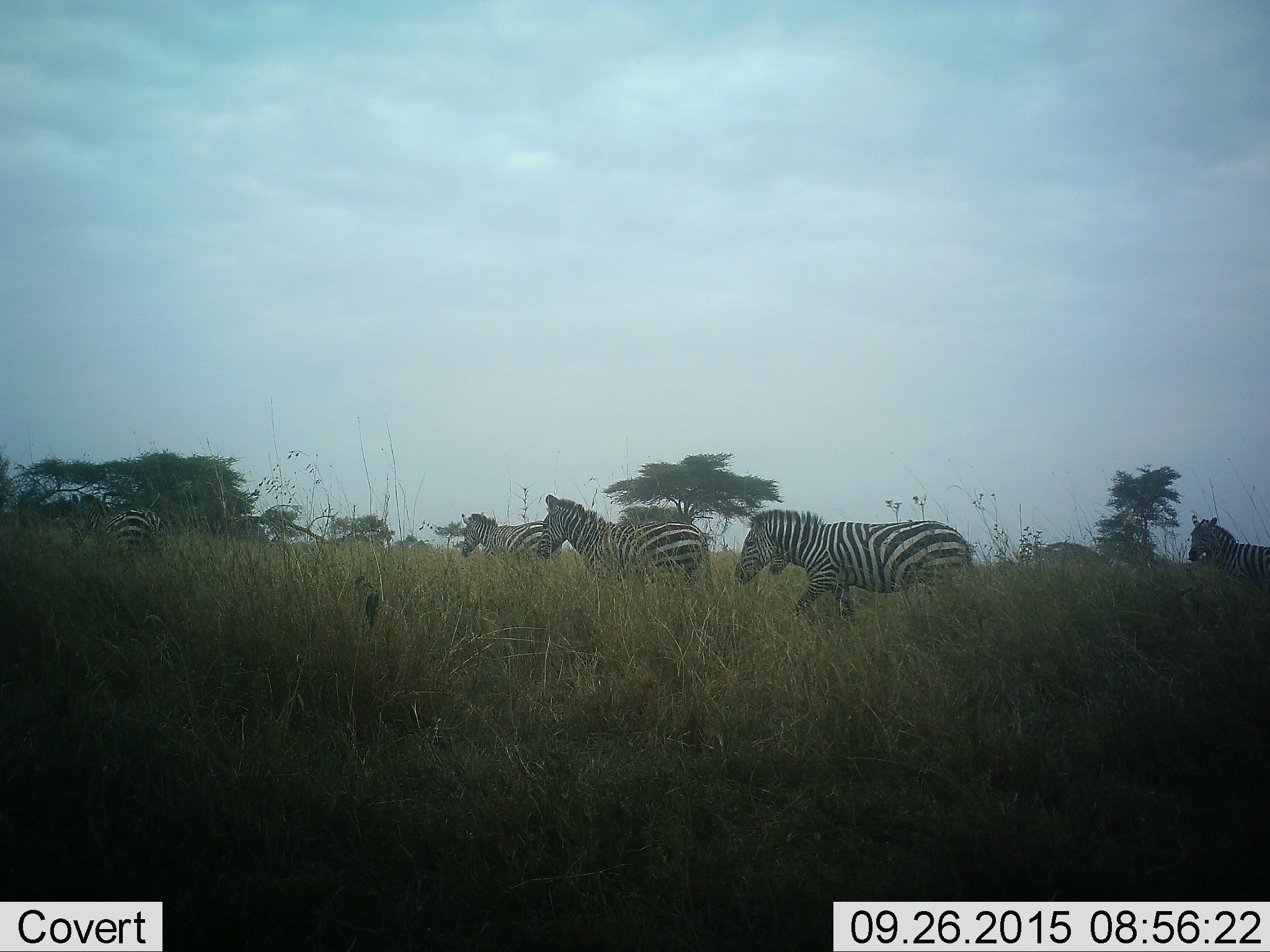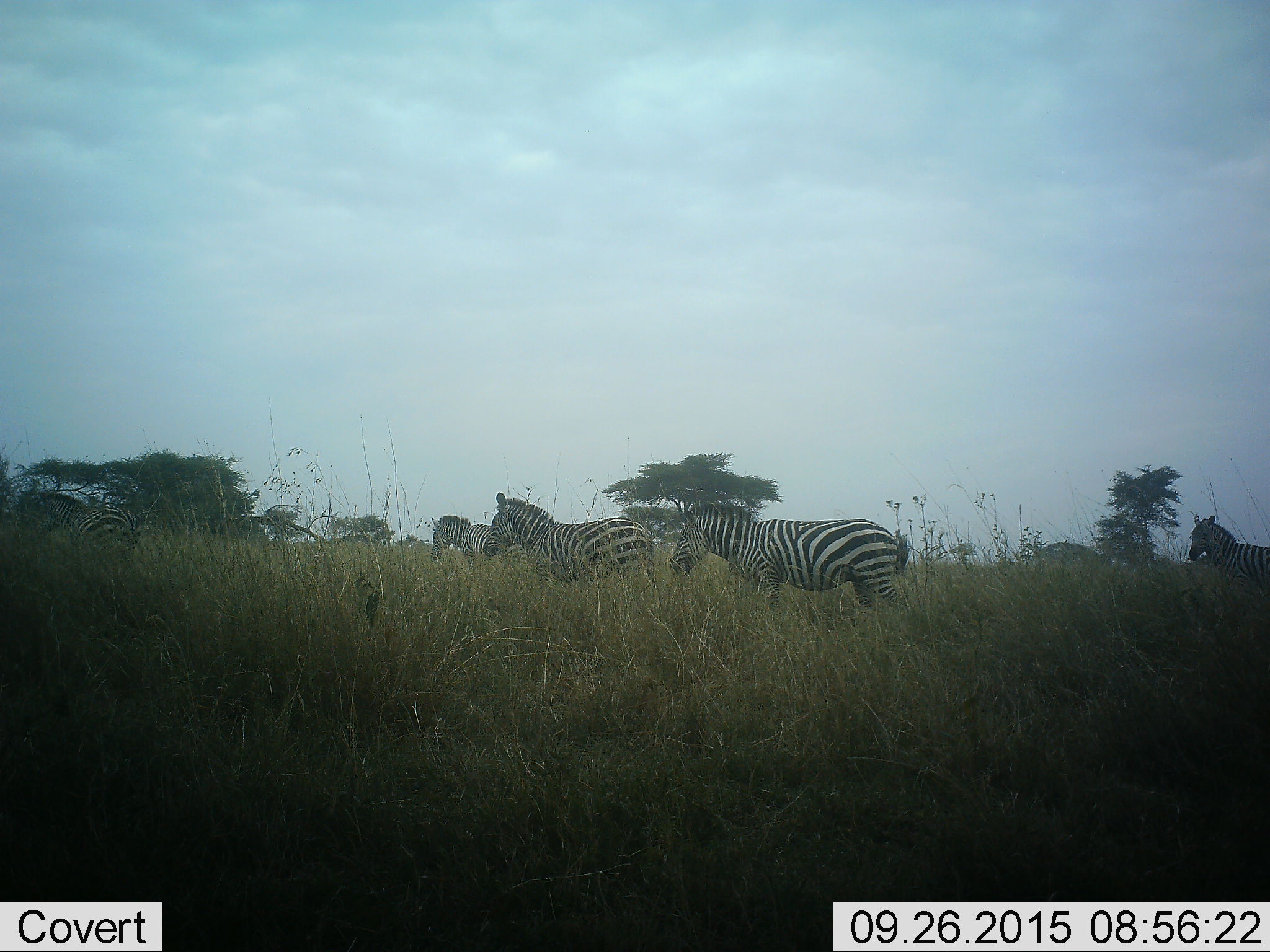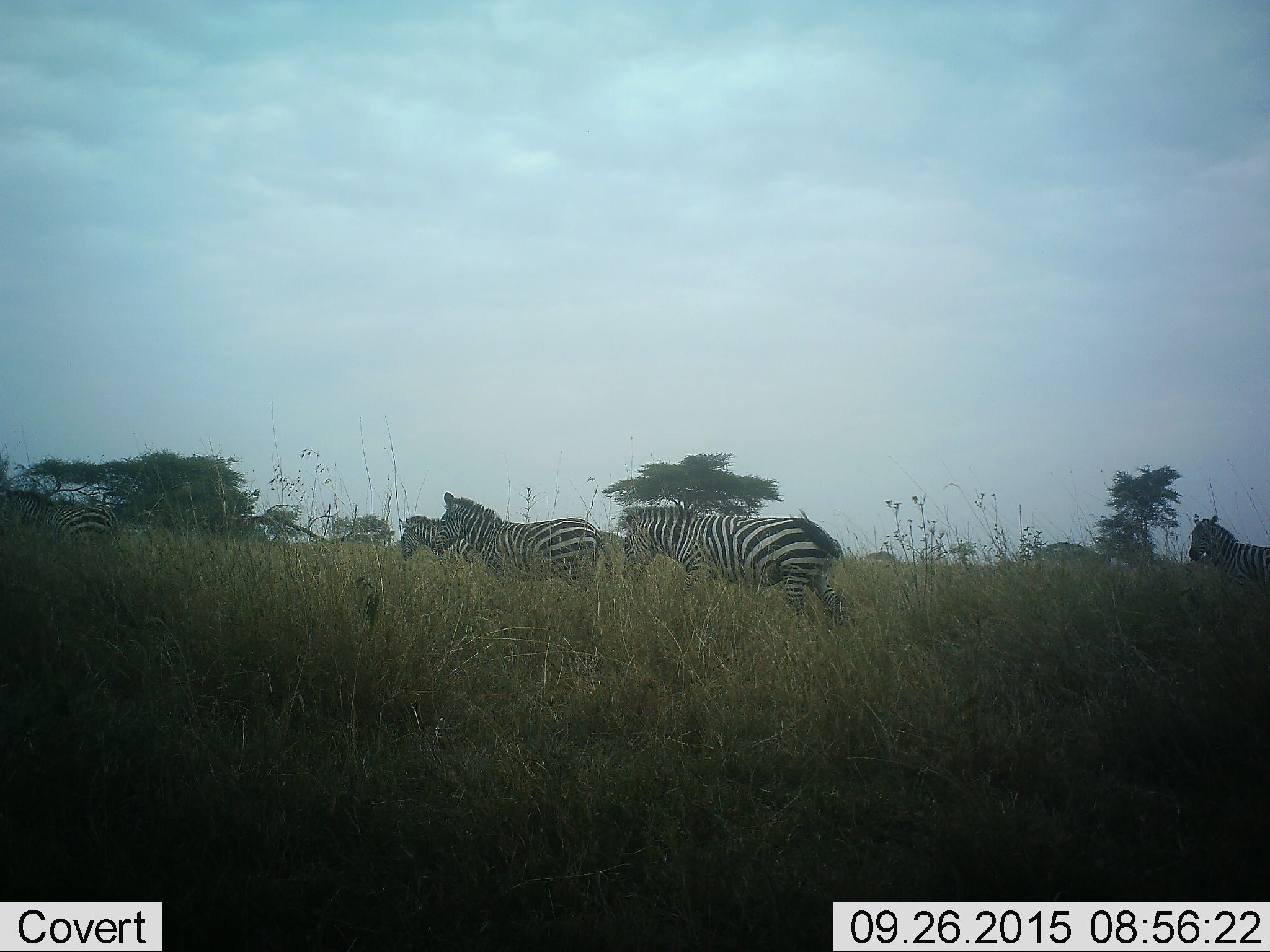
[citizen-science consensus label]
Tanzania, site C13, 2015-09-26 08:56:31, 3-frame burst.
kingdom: Animalia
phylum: Chordata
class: Mammalia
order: Perissodactyla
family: Equidae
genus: Equus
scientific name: Equus quagga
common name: plains zebra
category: zebra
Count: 5.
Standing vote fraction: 32%.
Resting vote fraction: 5%.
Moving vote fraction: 89%.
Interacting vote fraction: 0%.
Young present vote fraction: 0%.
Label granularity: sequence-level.